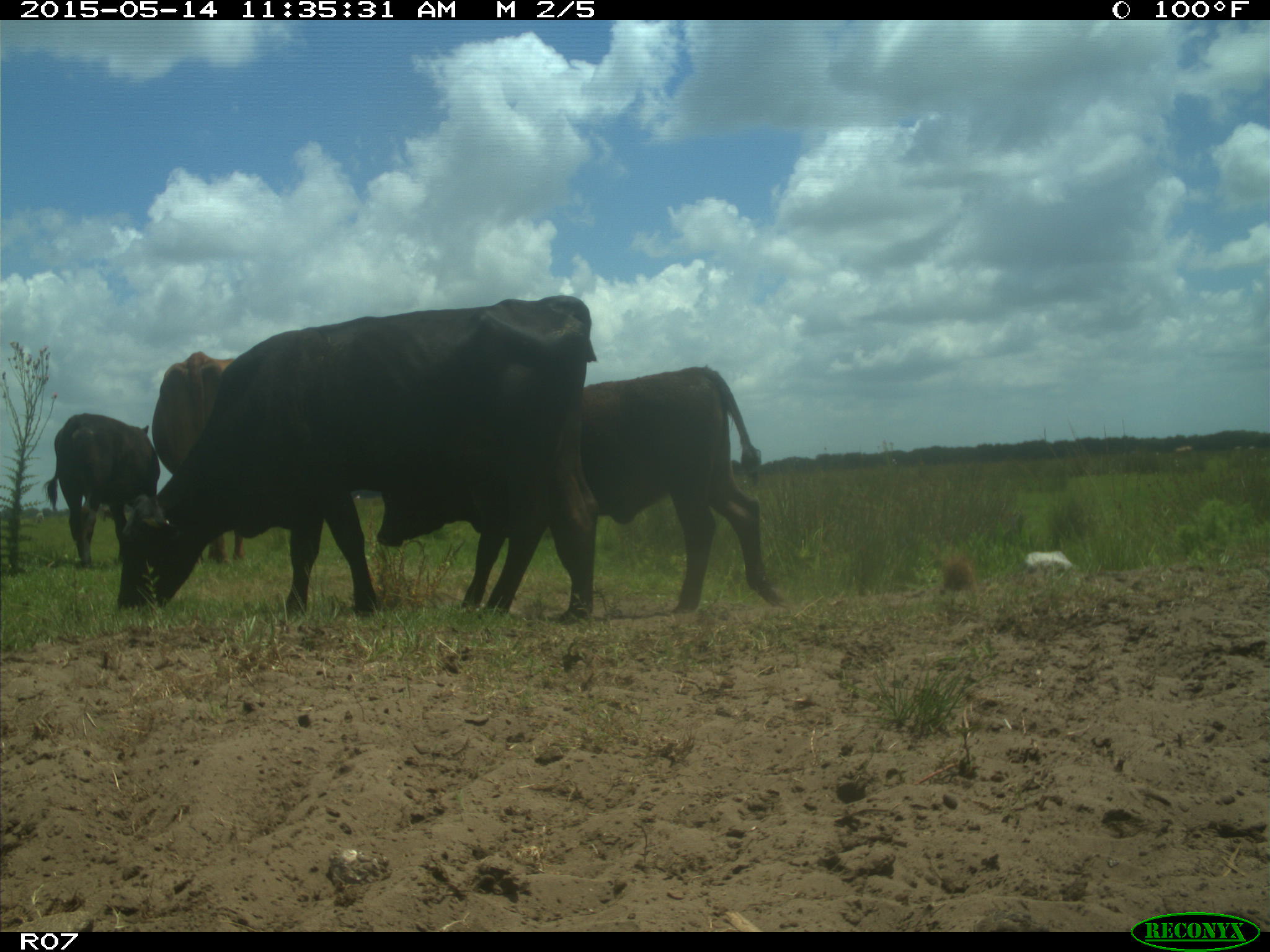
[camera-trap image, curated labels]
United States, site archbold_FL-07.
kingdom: Animalia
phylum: Chordata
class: Mammalia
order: Artiodactyla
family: Bovidae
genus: Bos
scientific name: Bos taurus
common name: domestic cow